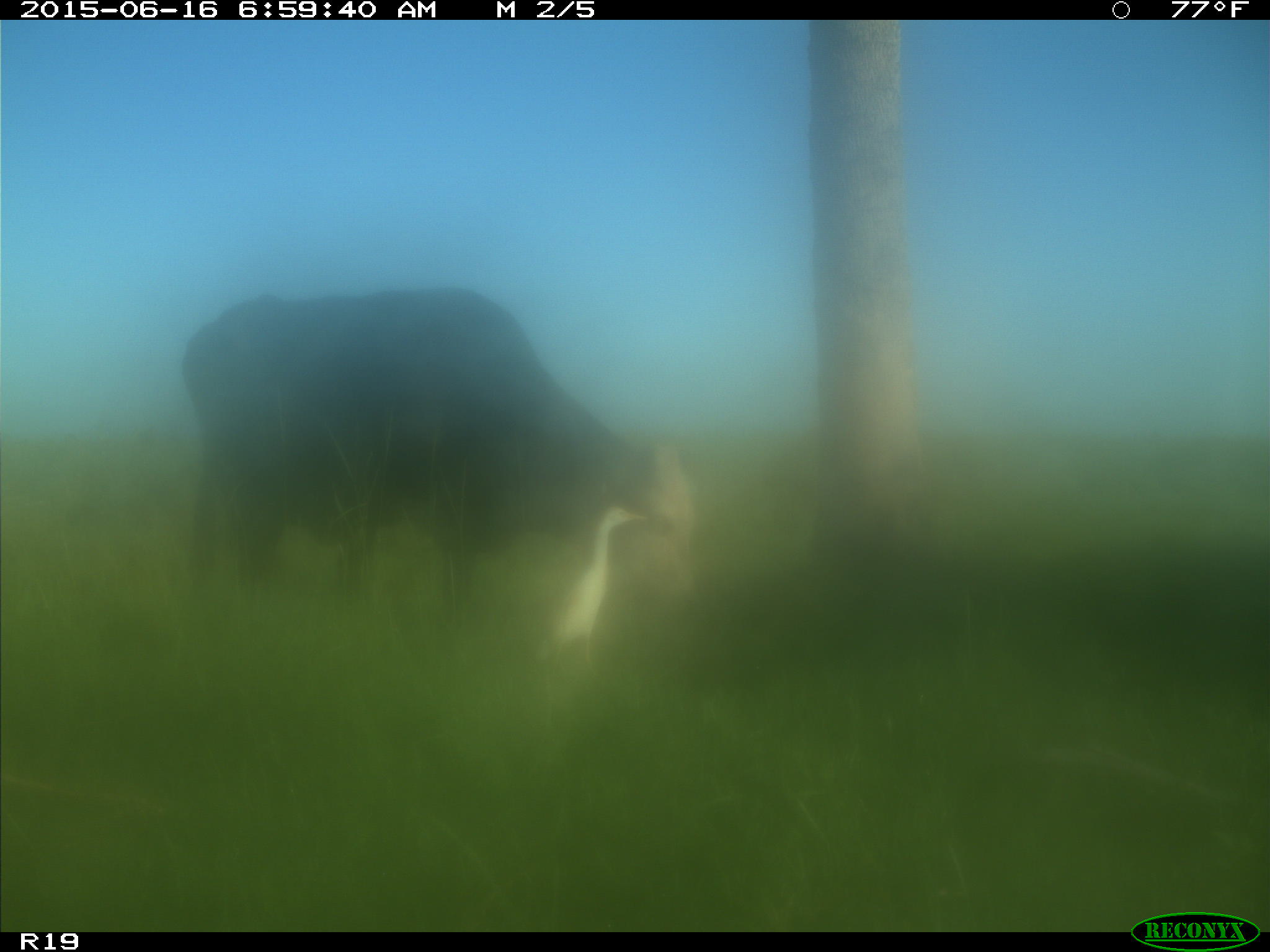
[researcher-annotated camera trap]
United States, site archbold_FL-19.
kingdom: Animalia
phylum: Chordata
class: Mammalia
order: Artiodactyla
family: Bovidae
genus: Bos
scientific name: Bos taurus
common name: domestic cow